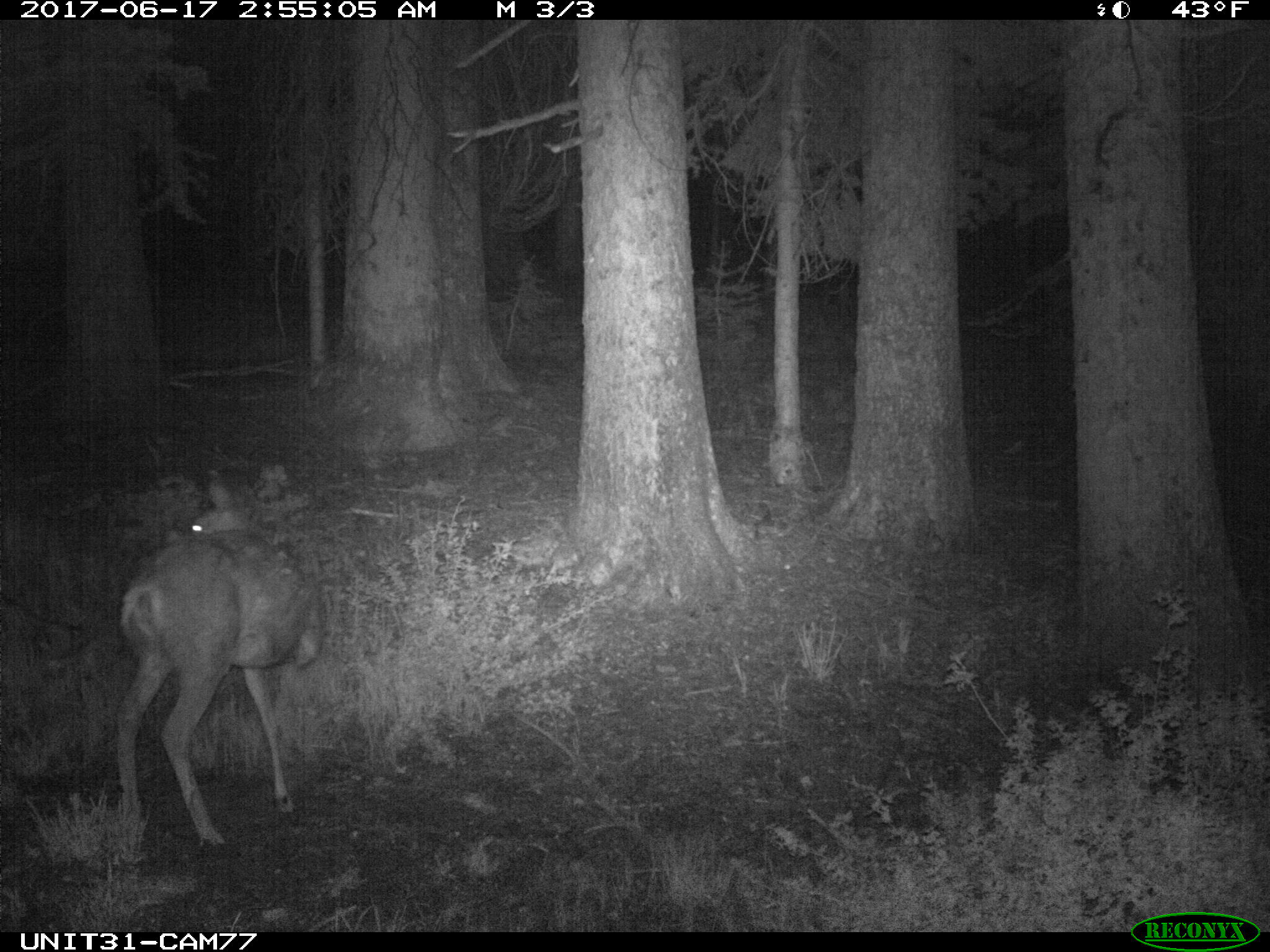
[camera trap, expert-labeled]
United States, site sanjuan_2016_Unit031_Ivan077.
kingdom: Animalia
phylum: Chordata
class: Mammalia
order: Artiodactyla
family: Cervidae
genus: Odocoileus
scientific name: Odocoileus hemionus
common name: mule deer